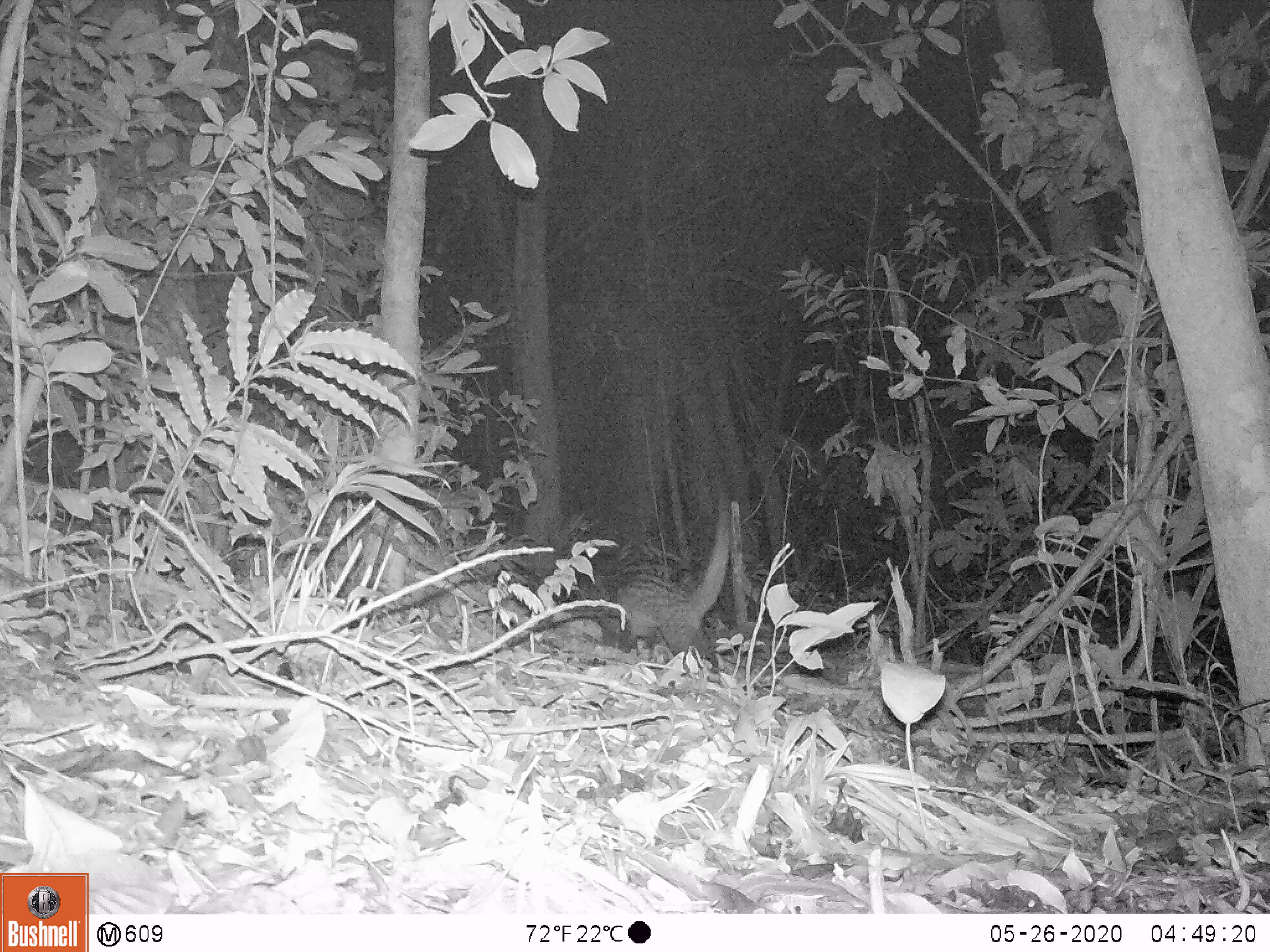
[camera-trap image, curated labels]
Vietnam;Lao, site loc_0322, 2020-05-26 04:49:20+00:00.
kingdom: Animalia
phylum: Chordata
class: Mammalia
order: Carnivora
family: Viverridae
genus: Paradoxurus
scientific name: Paradoxurus hermaphroditus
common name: common palm civet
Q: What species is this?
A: Common palm civet (Paradoxurus hermaphroditus).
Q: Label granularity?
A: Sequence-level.